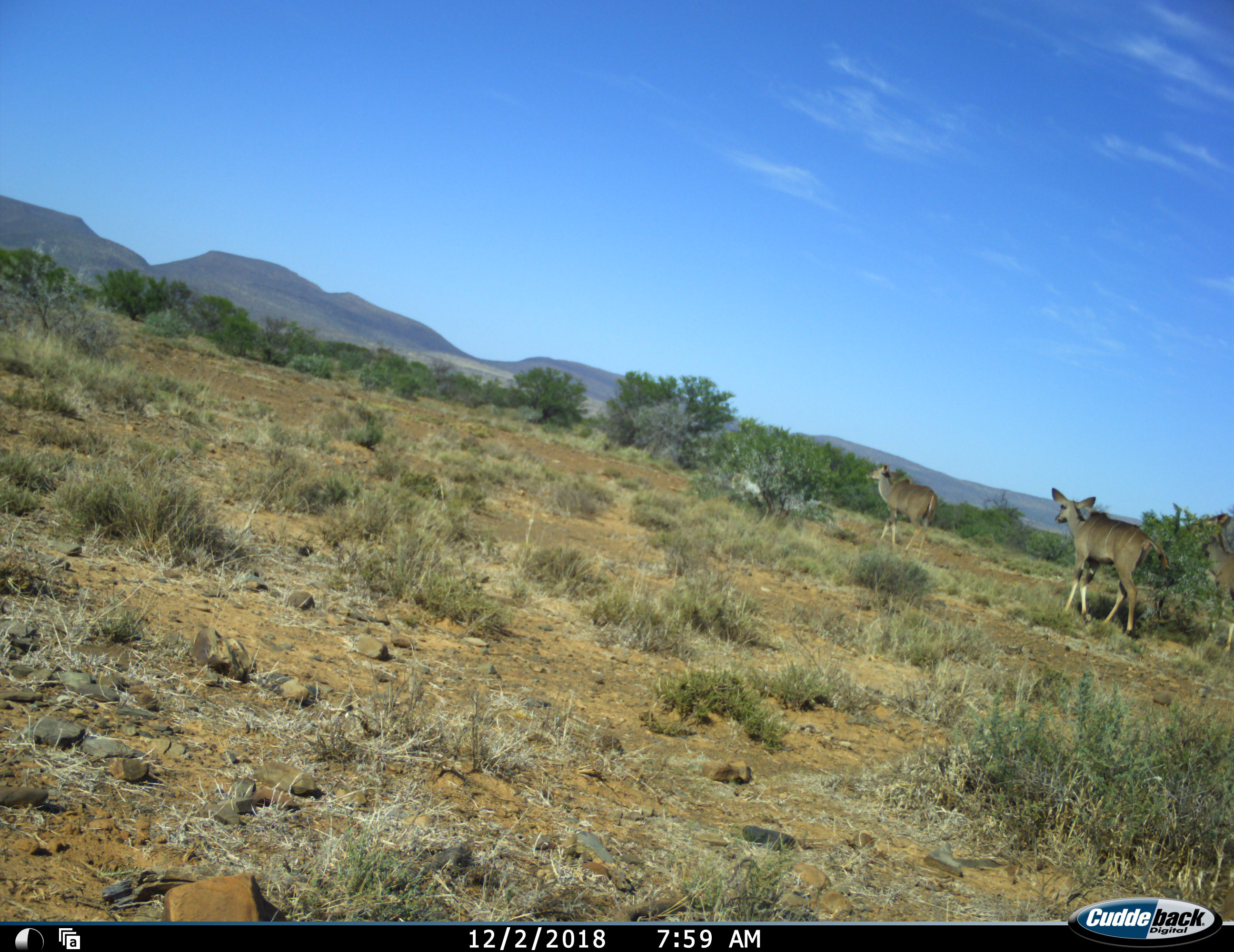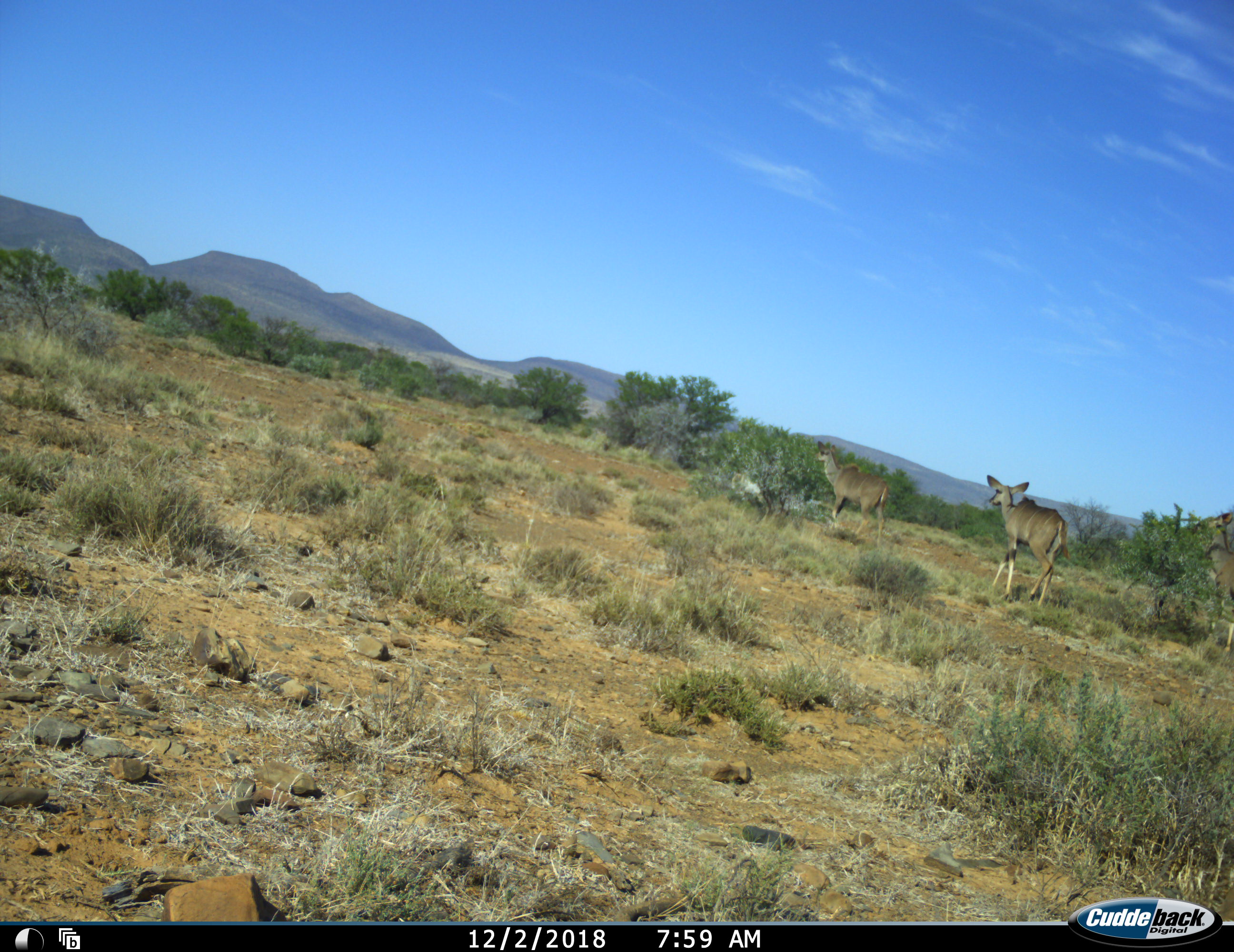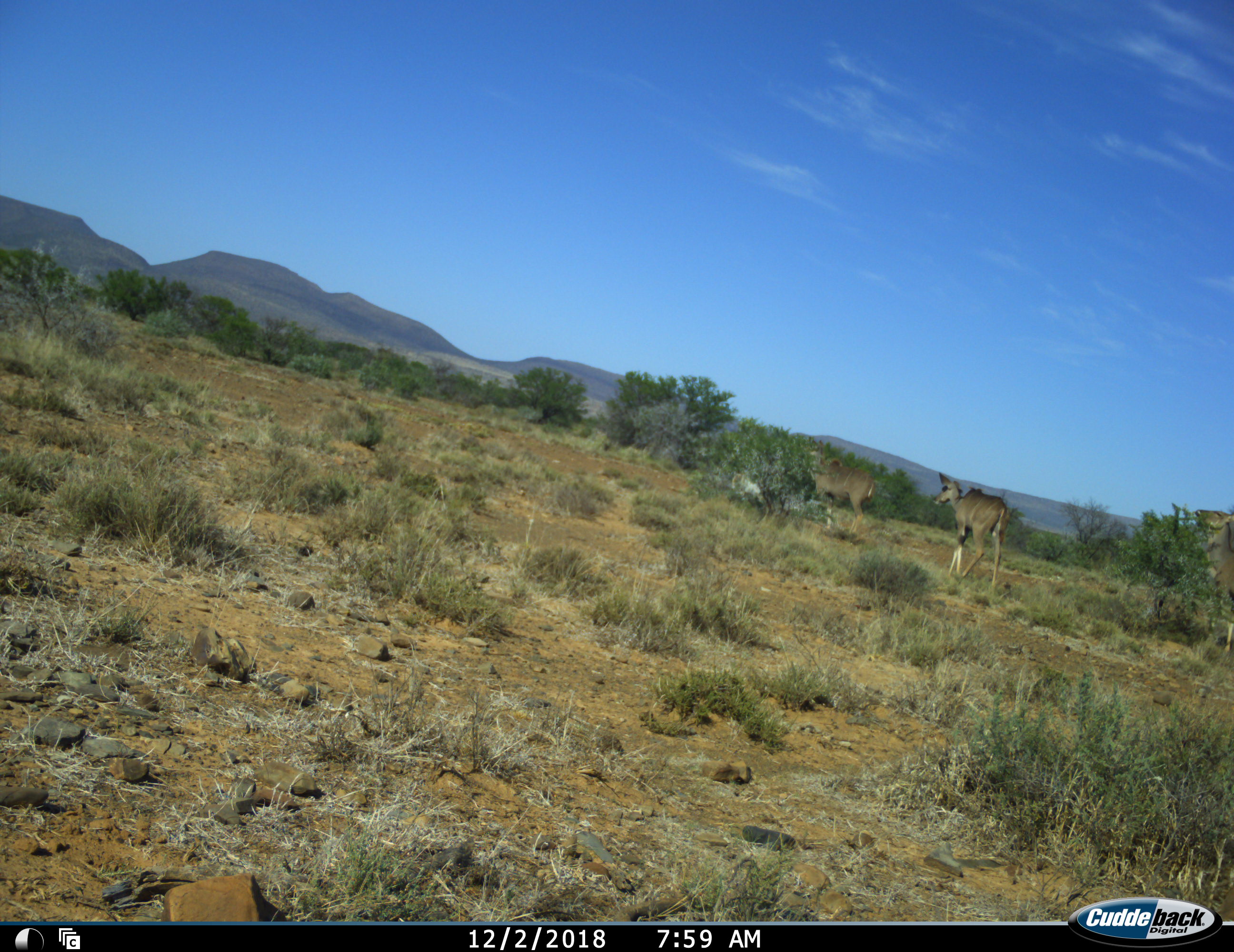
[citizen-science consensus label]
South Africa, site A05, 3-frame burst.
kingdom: Animalia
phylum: Chordata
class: Mammalia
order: Artiodactyla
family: Bovidae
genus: Tragelaphus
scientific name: Tragelaphus strepsiceros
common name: greater kudu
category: kudu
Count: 3.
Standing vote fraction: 22%.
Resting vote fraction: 0%.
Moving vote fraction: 100%.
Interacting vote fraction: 0%.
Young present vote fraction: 11%.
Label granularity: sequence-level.